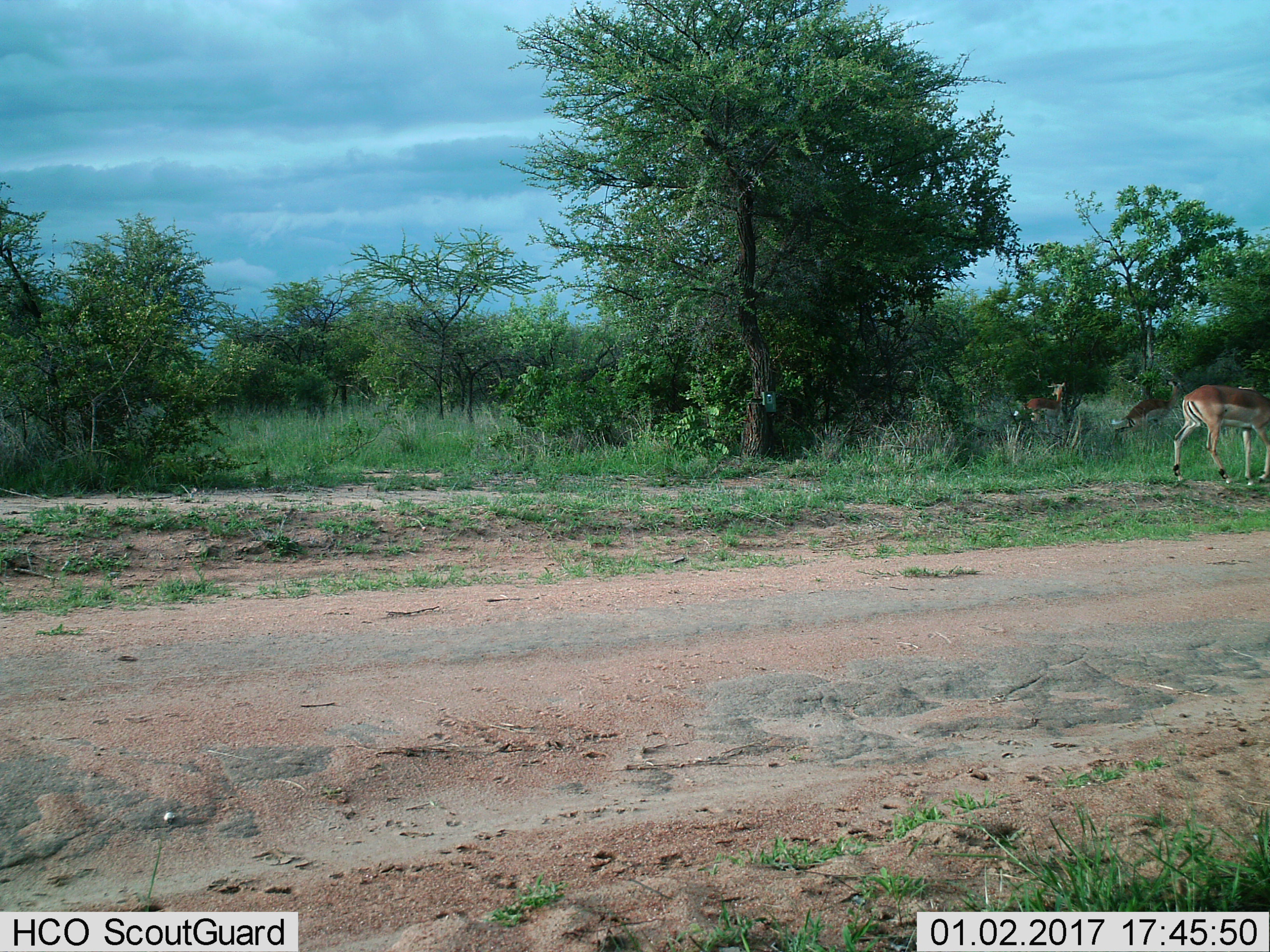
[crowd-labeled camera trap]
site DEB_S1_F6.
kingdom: Animalia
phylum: Chordata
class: Mammalia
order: Artiodactyla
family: Bovidae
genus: Aepyceros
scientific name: Aepyceros melampus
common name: impala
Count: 3.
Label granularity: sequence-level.